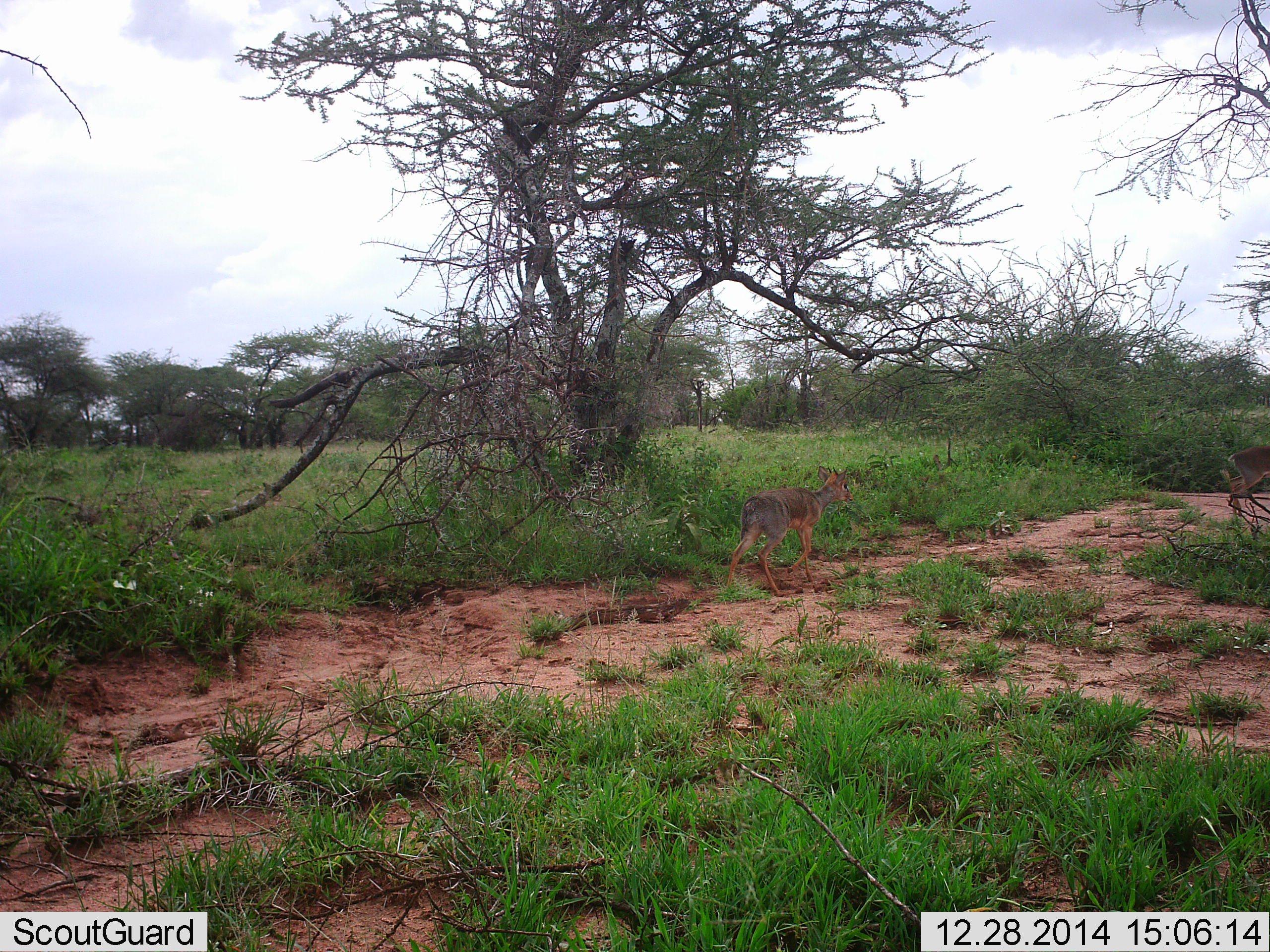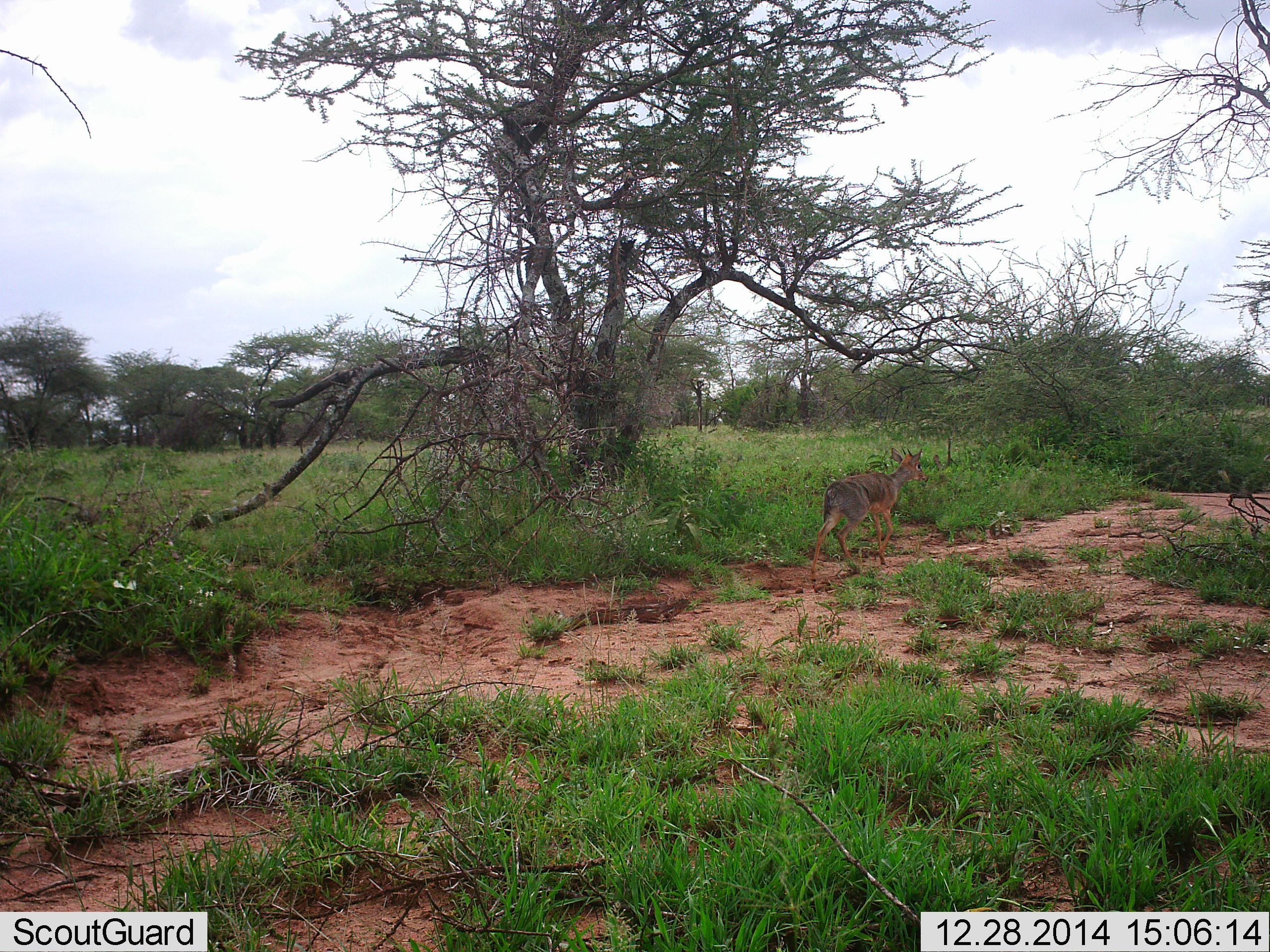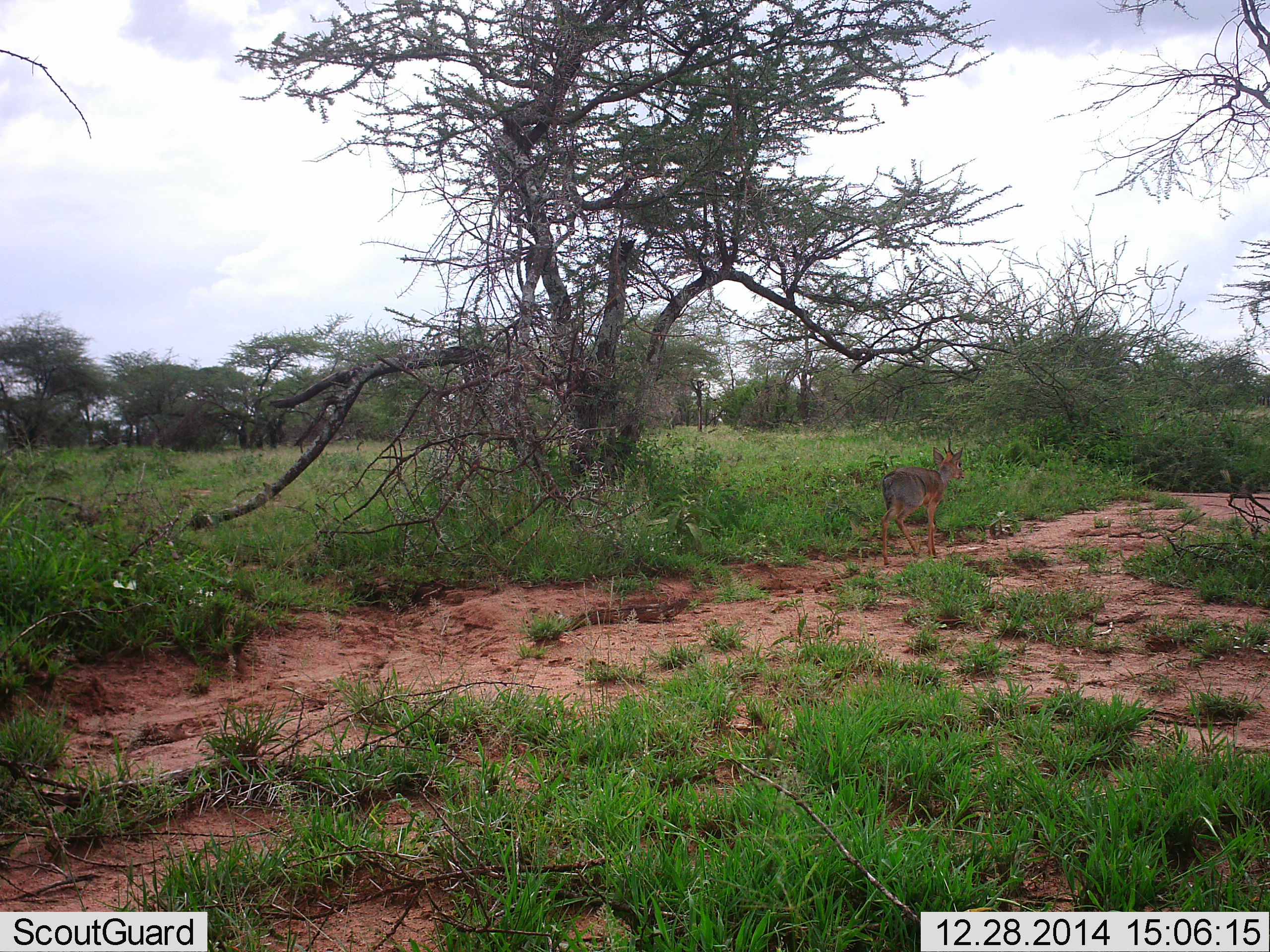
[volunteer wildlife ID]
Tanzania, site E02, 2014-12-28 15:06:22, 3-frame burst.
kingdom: Animalia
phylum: Chordata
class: Mammalia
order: Artiodactyla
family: Bovidae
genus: Madoqua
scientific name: Madoqua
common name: dikdik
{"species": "dikdik (Madoqua)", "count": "2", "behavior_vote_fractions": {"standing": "10%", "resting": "0%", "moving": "90%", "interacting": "0%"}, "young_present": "0%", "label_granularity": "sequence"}